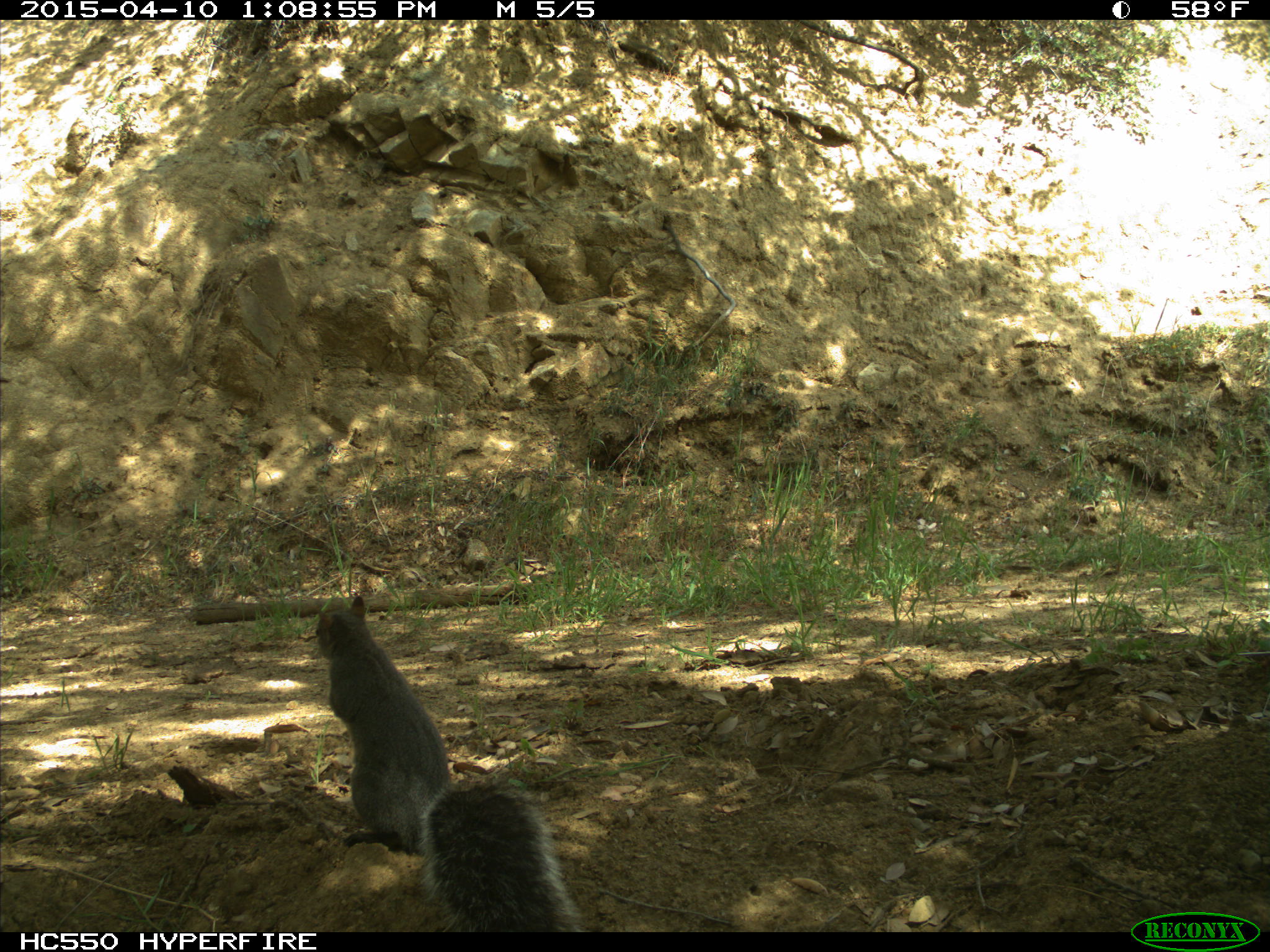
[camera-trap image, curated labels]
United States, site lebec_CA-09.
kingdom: Animalia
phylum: Chordata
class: Mammalia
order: Rodentia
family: Sciuridae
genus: Sciurus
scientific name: Sciurus carolinensis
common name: eastern gray squirrel